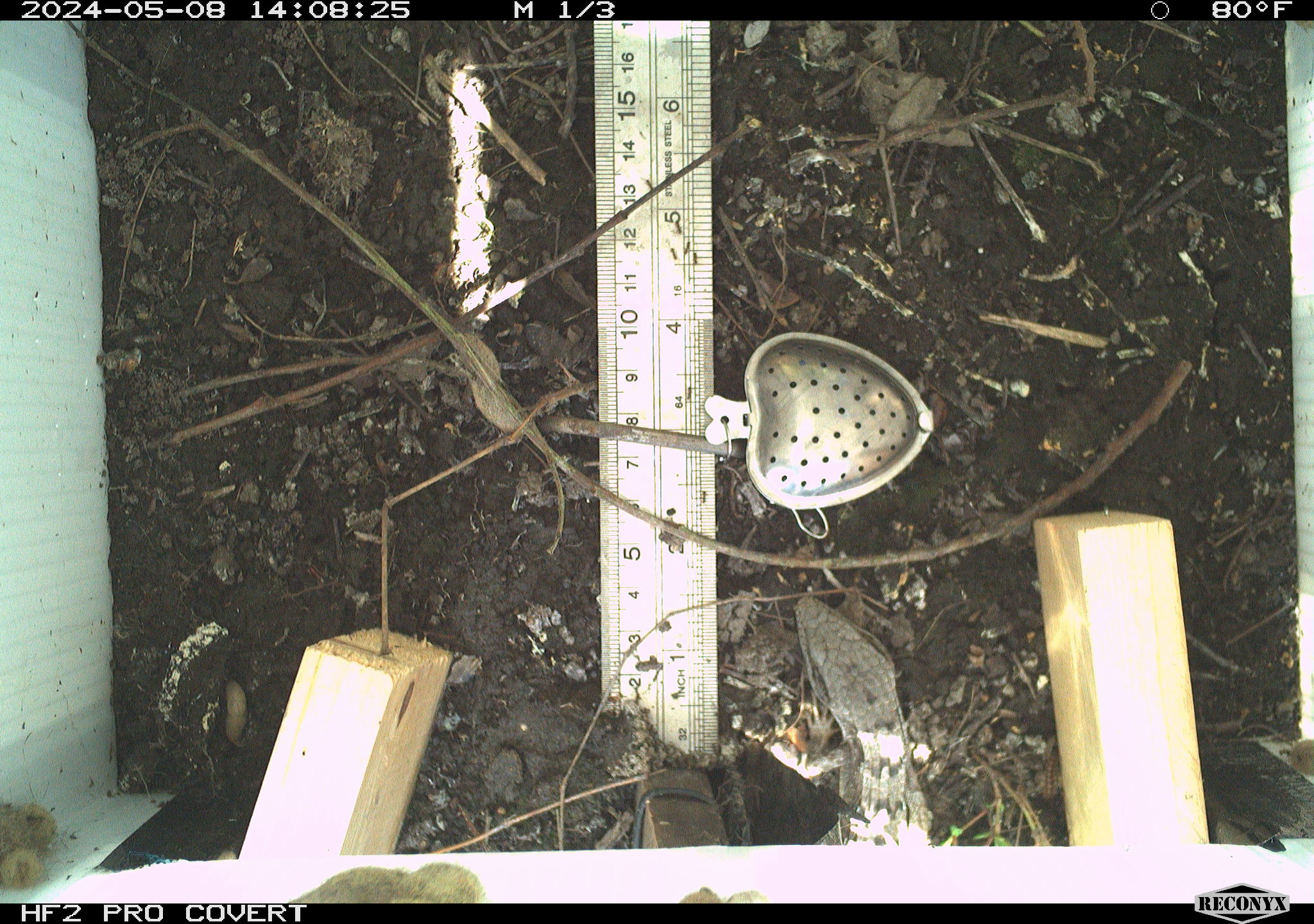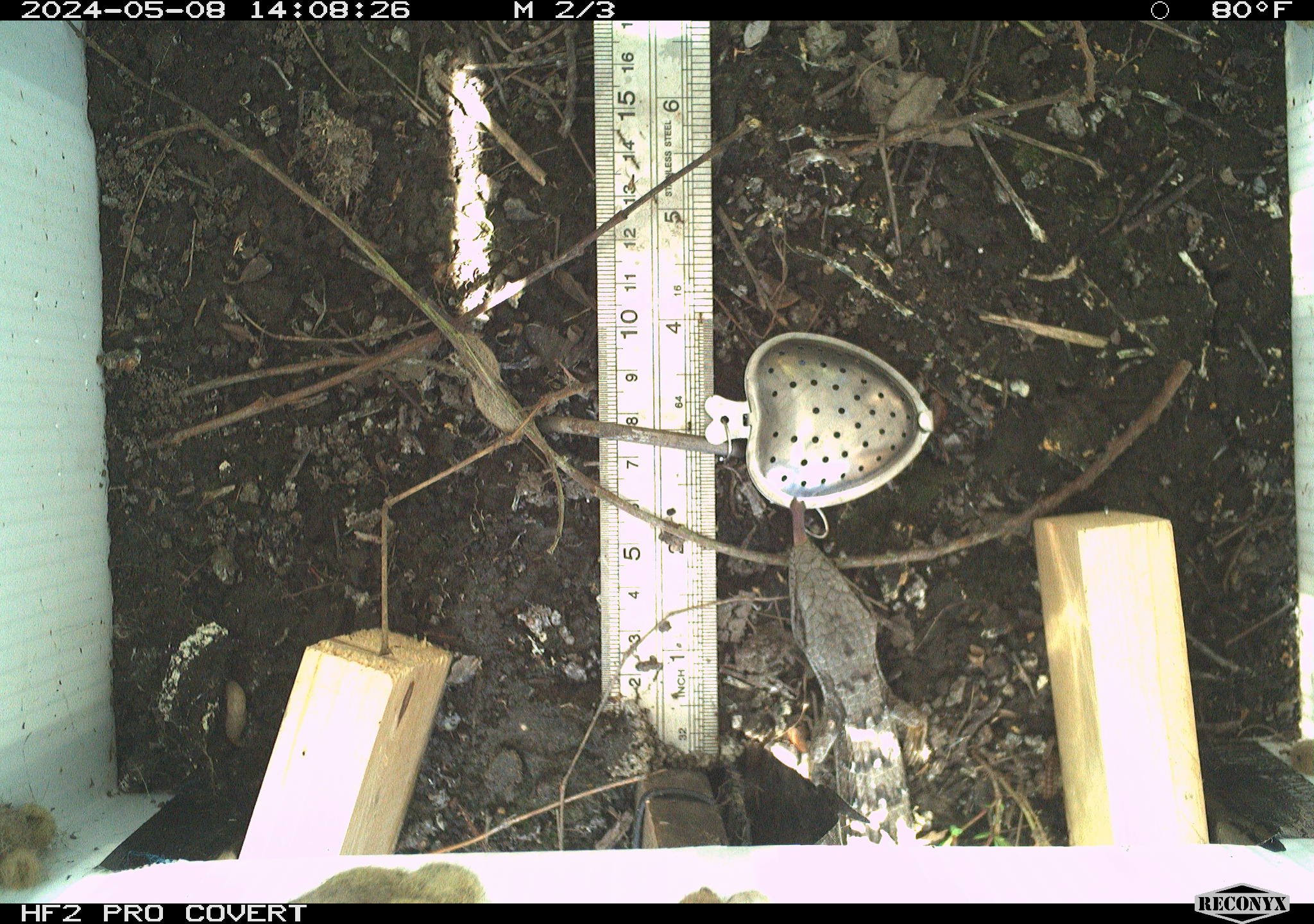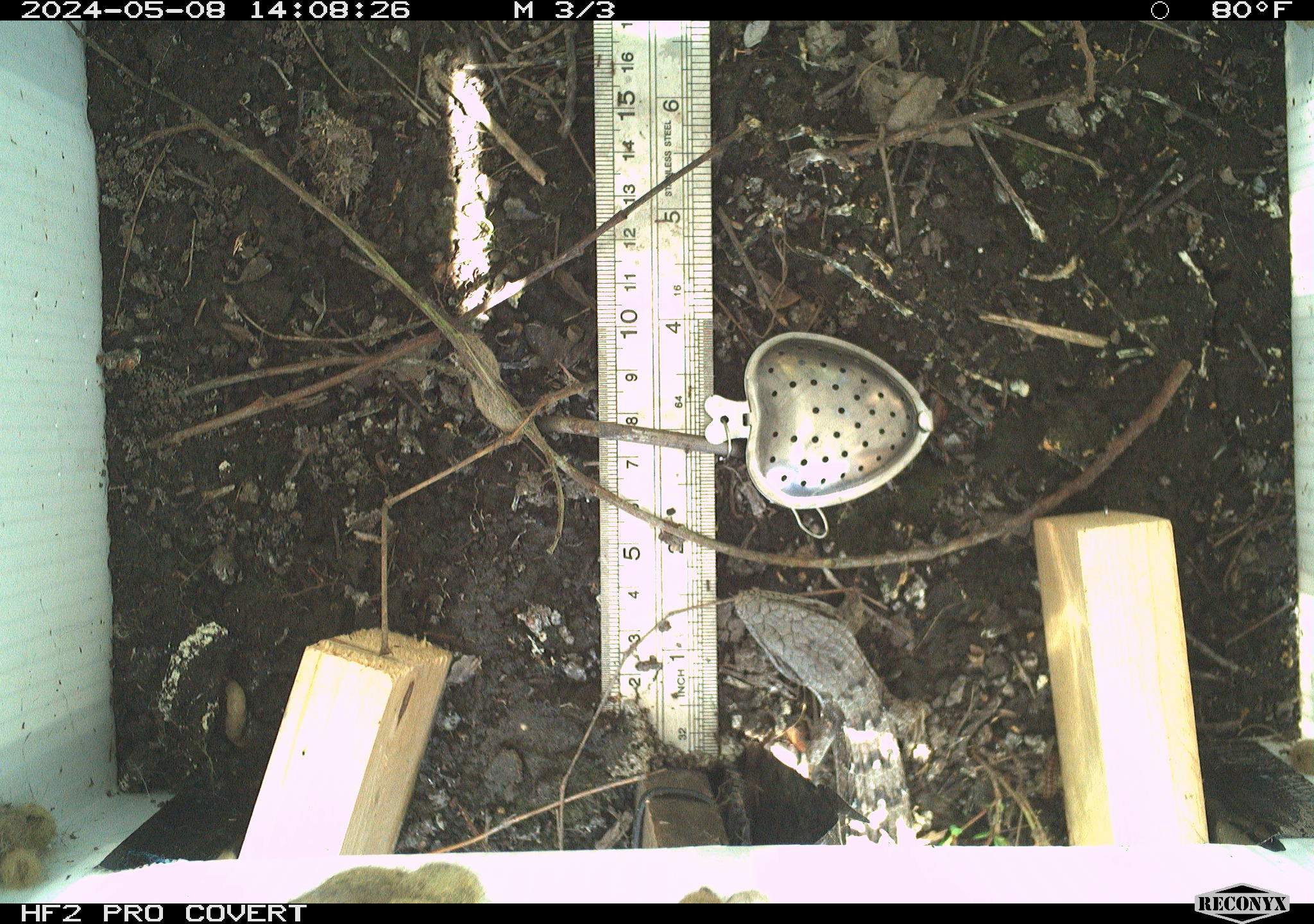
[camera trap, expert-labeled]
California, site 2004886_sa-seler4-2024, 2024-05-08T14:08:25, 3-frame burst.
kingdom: Animalia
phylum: Chordata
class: Reptilia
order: Squamata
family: Anguidae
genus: Elgaria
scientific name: Elgaria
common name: alligator lizards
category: elgaria species